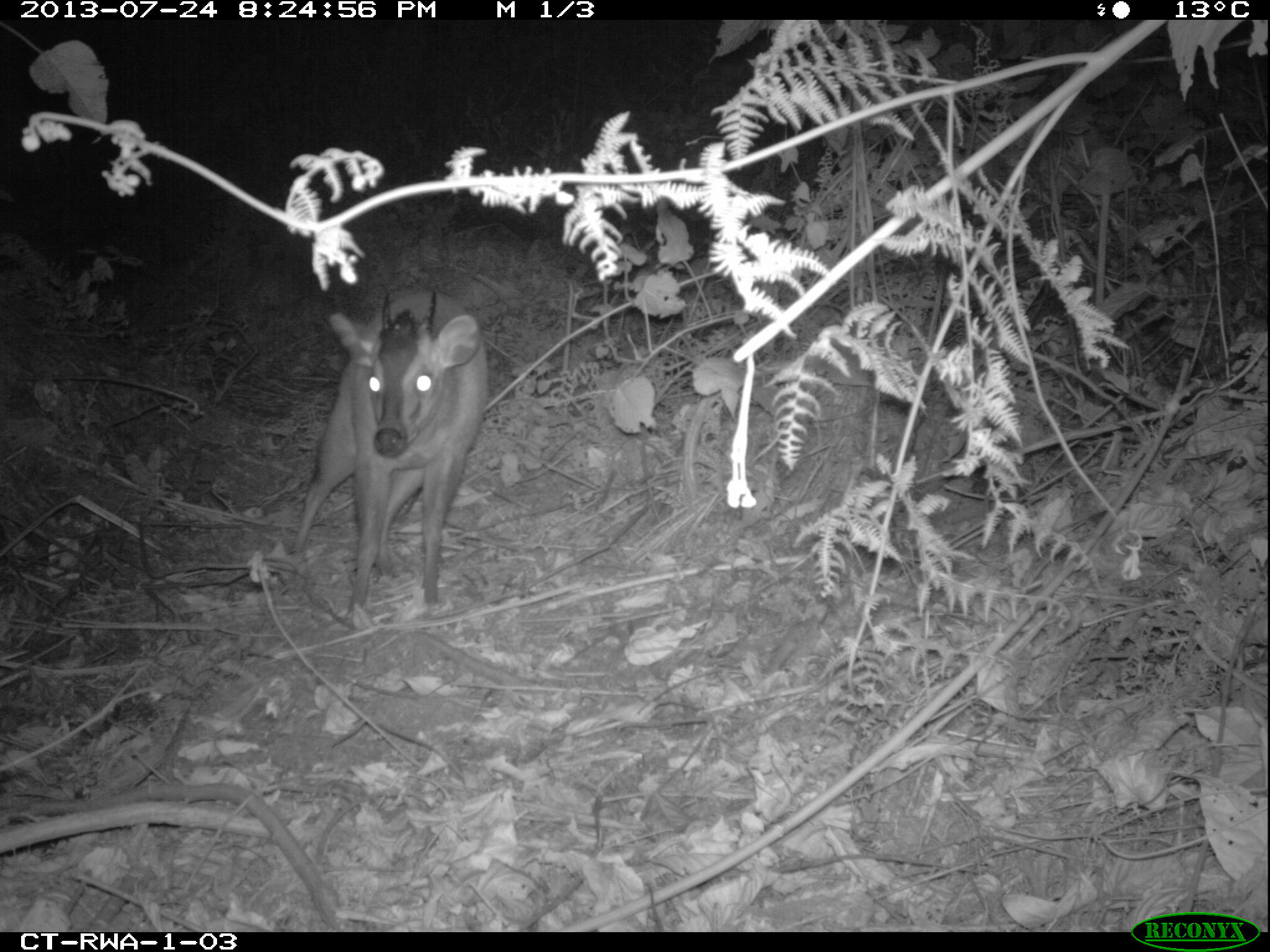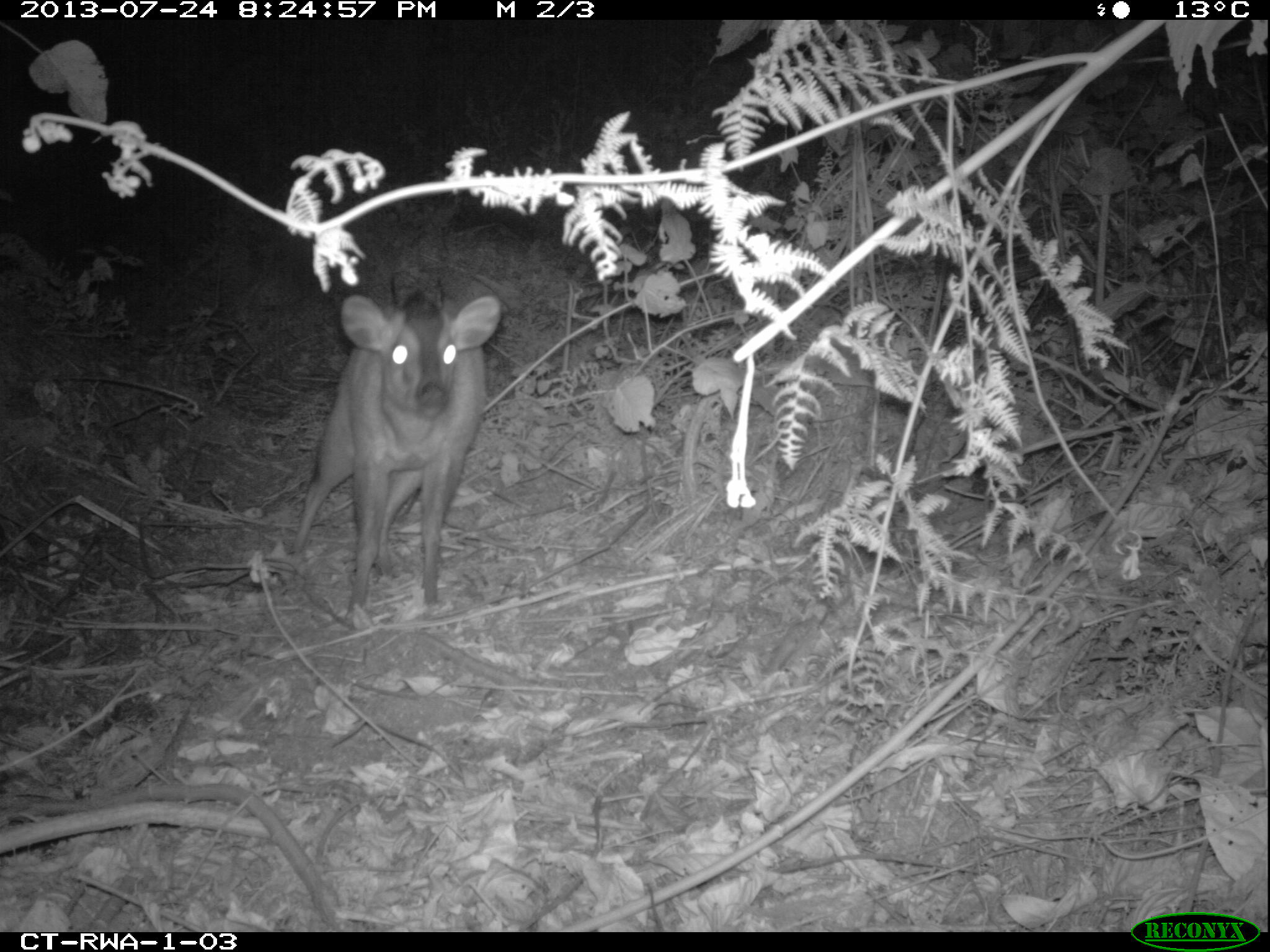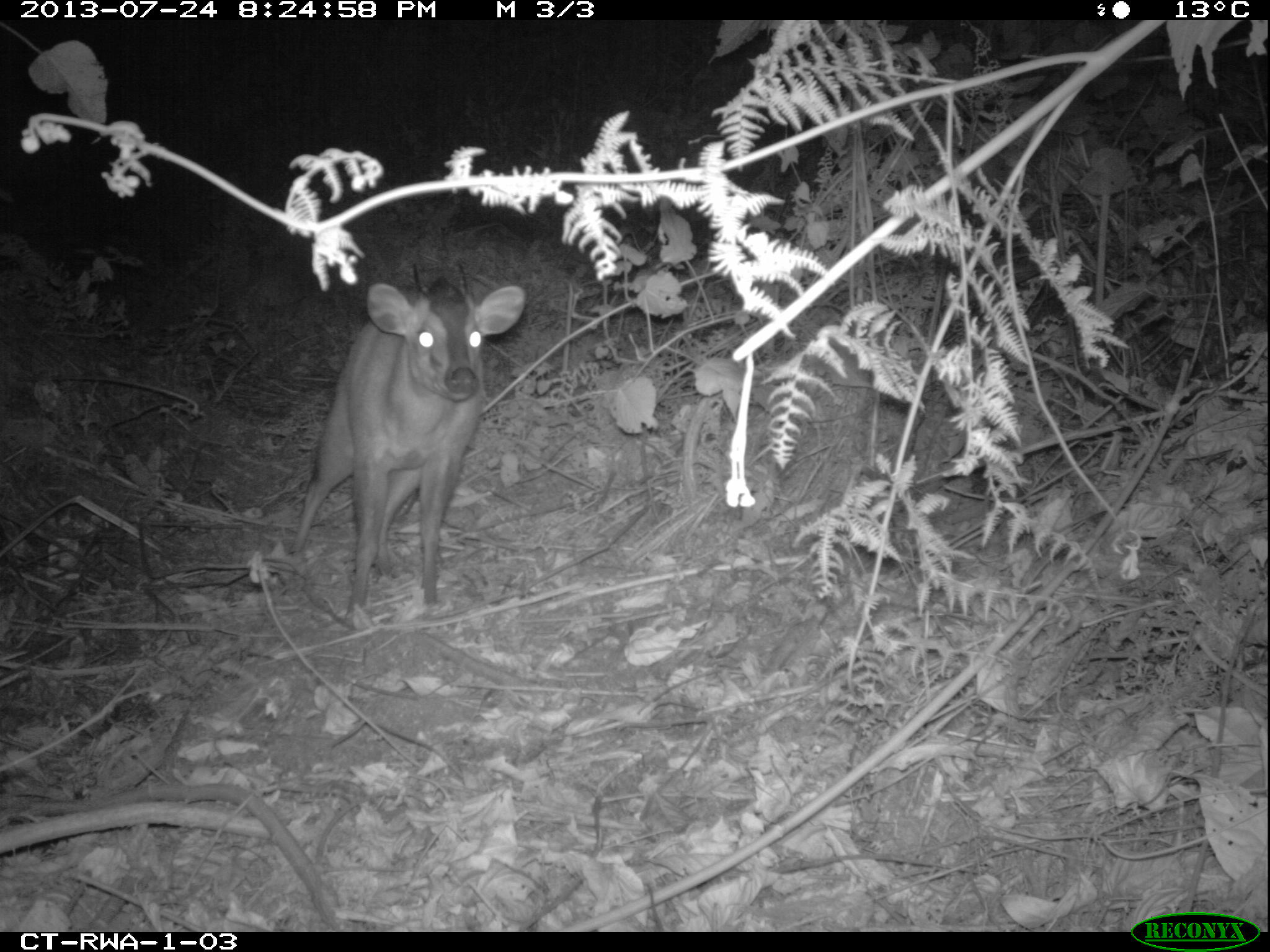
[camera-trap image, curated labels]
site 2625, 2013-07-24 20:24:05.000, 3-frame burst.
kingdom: Animalia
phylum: Chordata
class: Mammalia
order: Artiodactyla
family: Bovidae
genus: Cephalophus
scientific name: Cephalophus nigrifrons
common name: black-fronted duiker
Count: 1.